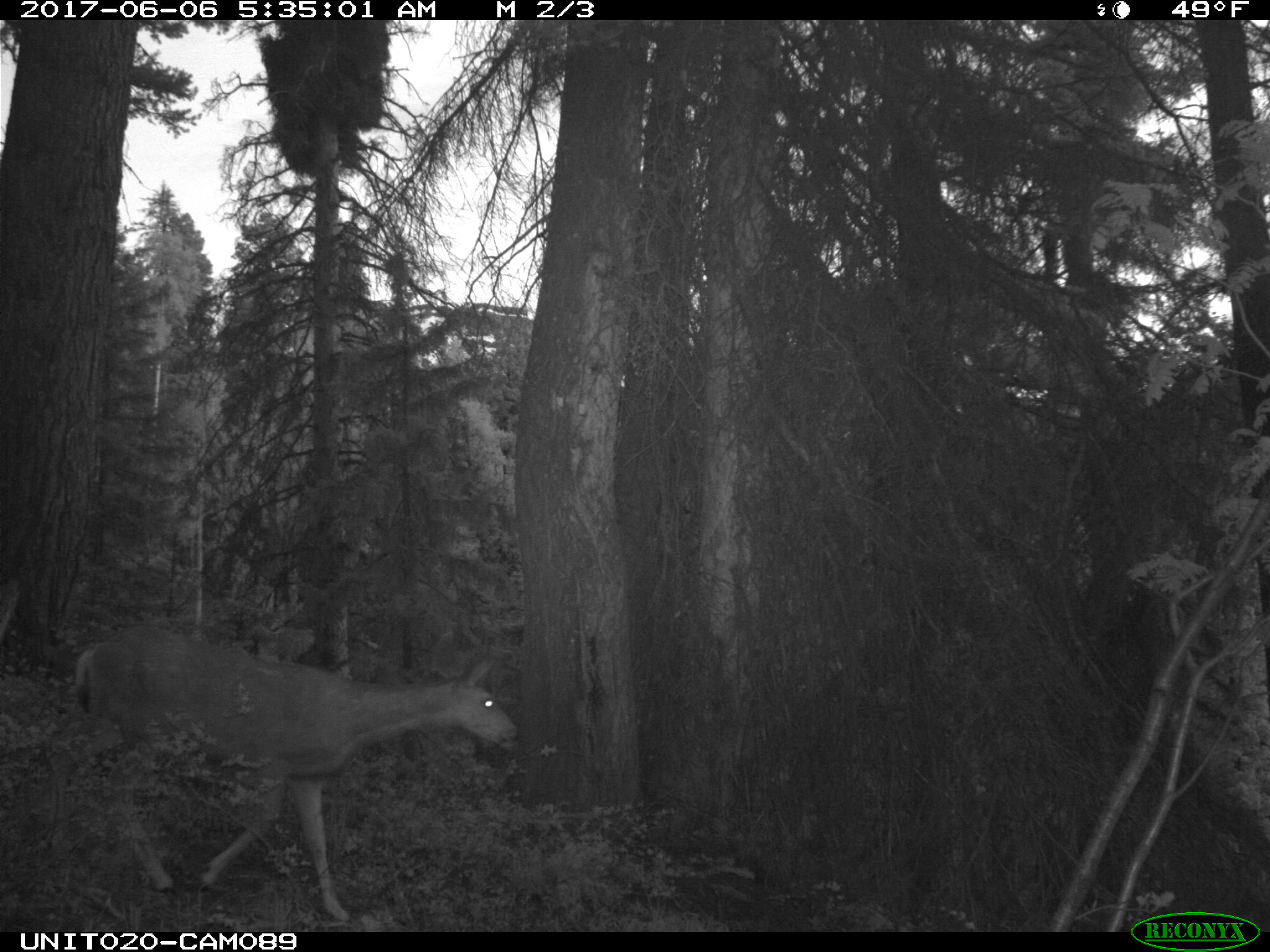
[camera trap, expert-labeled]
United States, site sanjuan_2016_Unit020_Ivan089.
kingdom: Animalia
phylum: Chordata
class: Mammalia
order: Artiodactyla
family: Cervidae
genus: Odocoileus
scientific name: Odocoileus hemionus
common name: mule deer